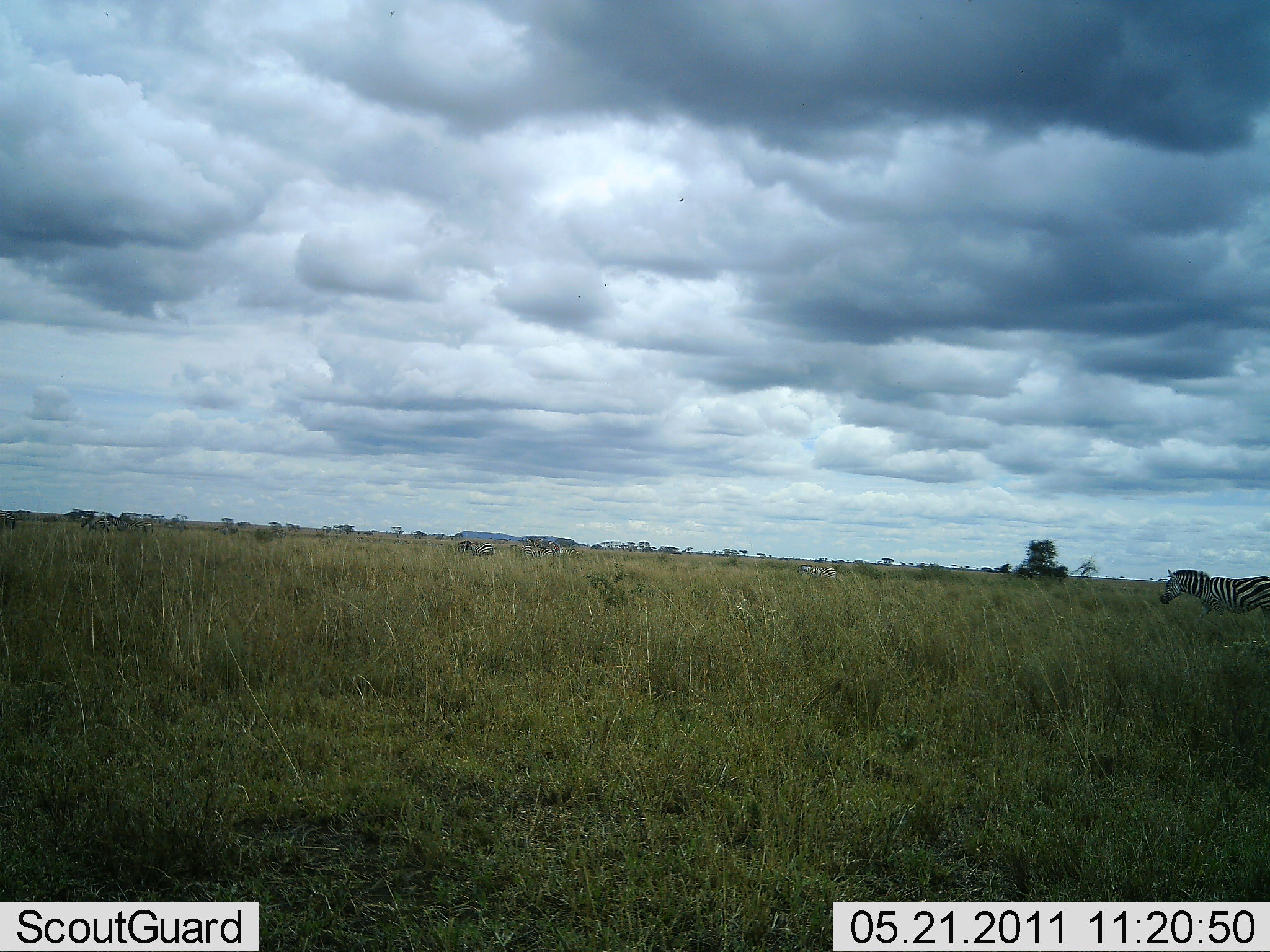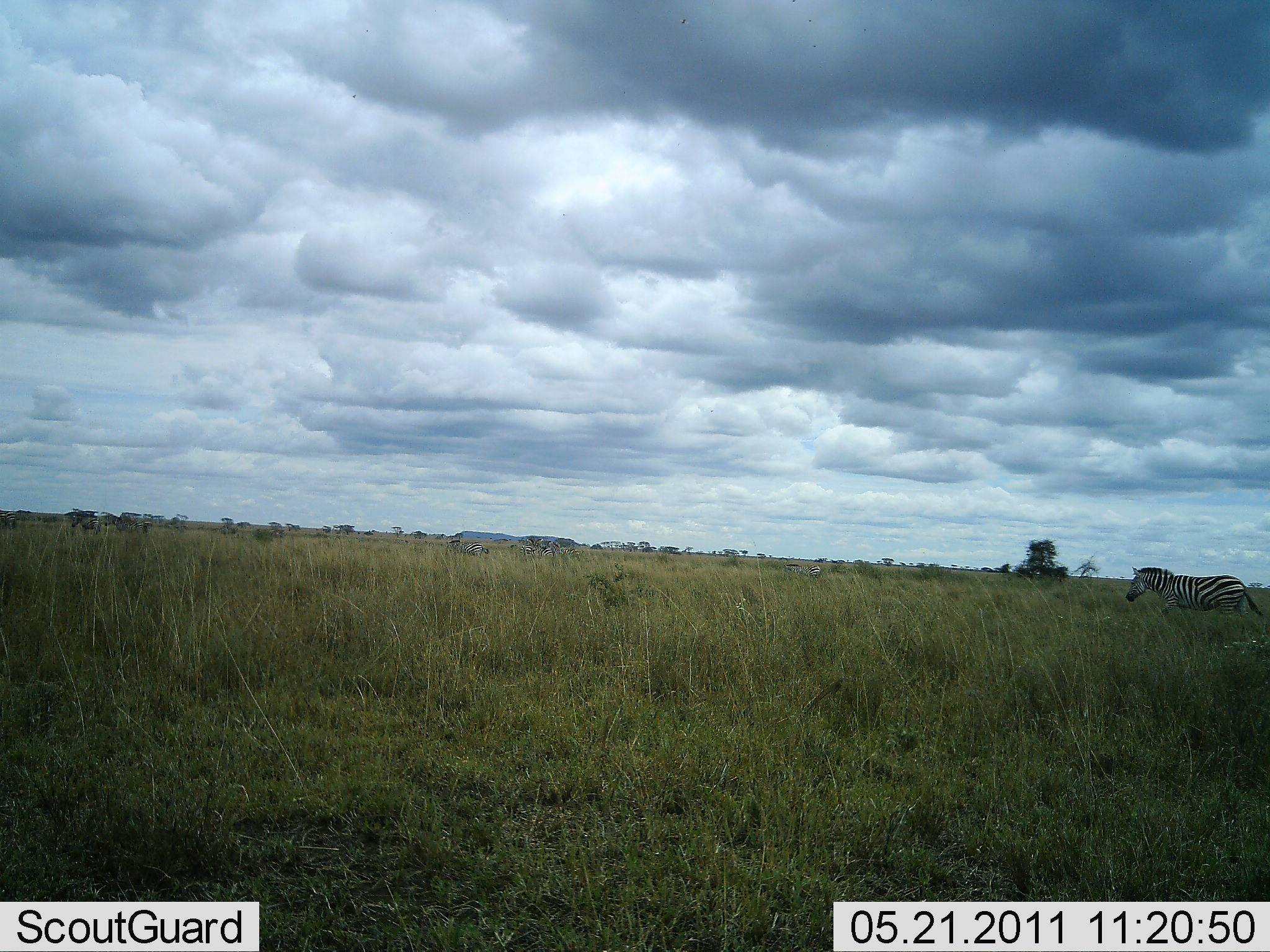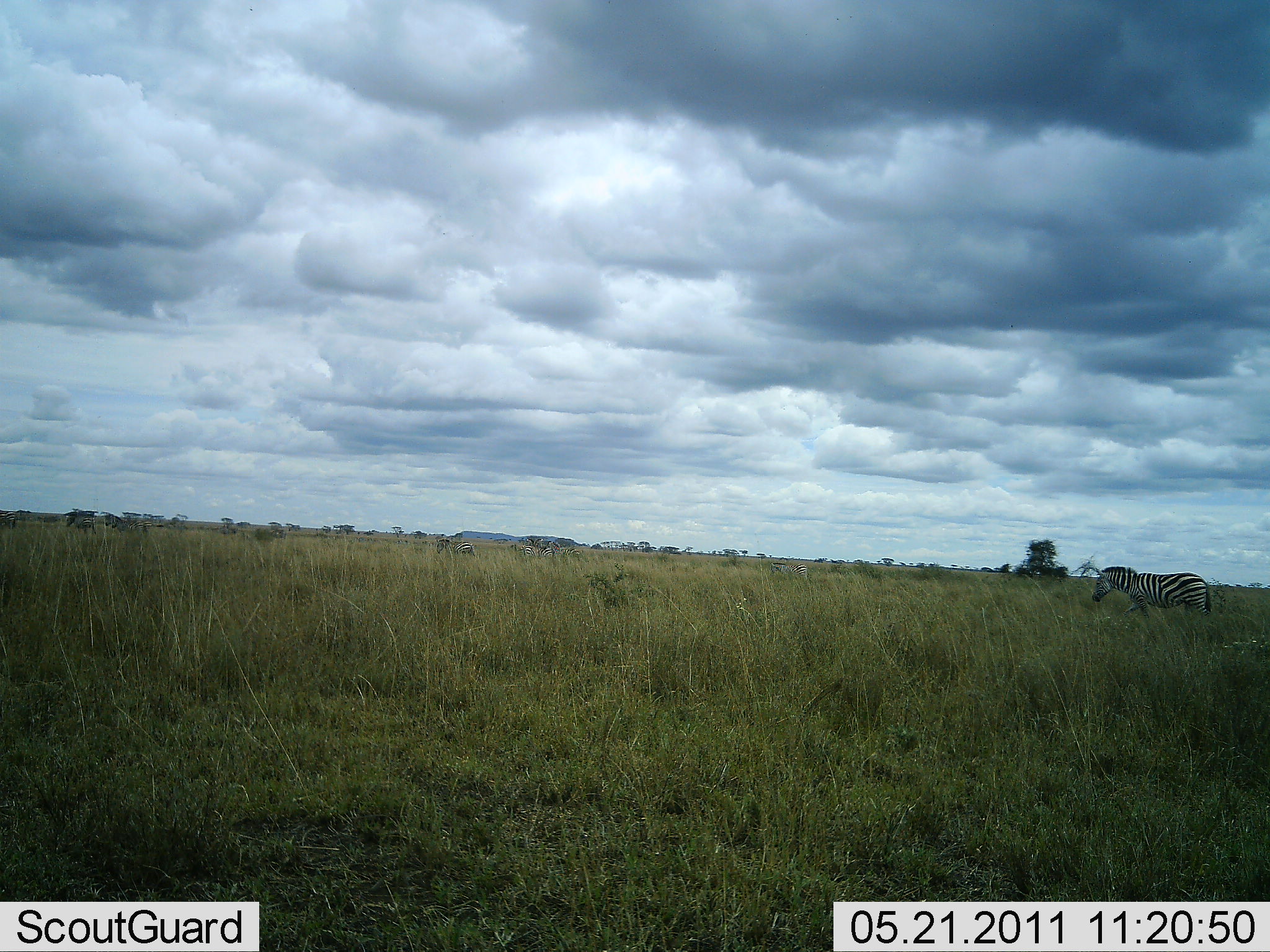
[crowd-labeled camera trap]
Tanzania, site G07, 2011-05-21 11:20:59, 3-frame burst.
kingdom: Animalia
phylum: Chordata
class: Mammalia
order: Perissodactyla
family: Equidae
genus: Equus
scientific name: Equus quagga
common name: plains zebra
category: zebra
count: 3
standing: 0%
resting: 0%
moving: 100%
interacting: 0%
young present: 0%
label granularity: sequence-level